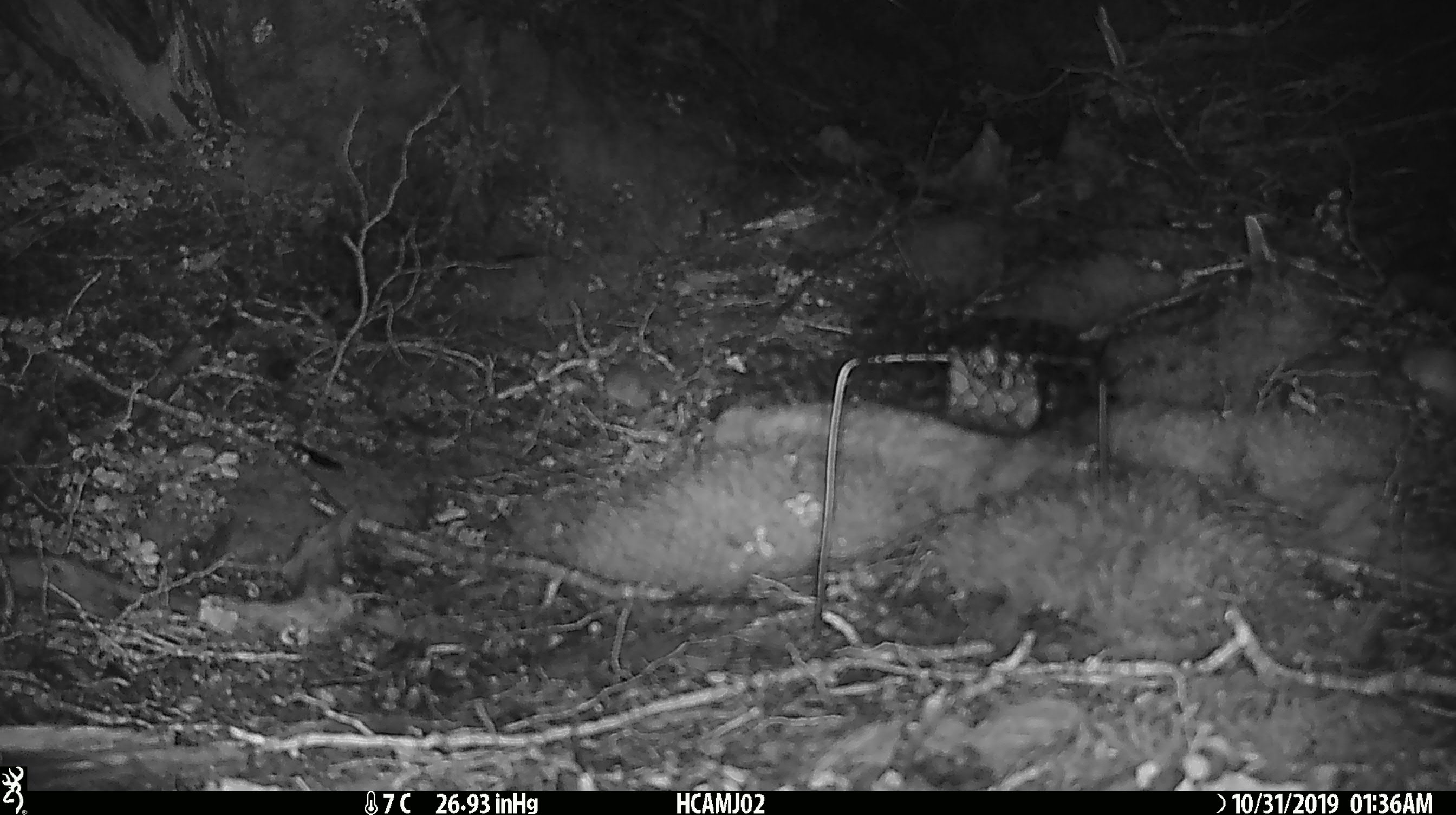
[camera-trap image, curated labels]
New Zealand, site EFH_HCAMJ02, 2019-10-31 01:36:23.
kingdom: Animalia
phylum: Chordata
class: Mammalia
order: Rodentia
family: Muridae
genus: Mus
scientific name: Mus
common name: mouse